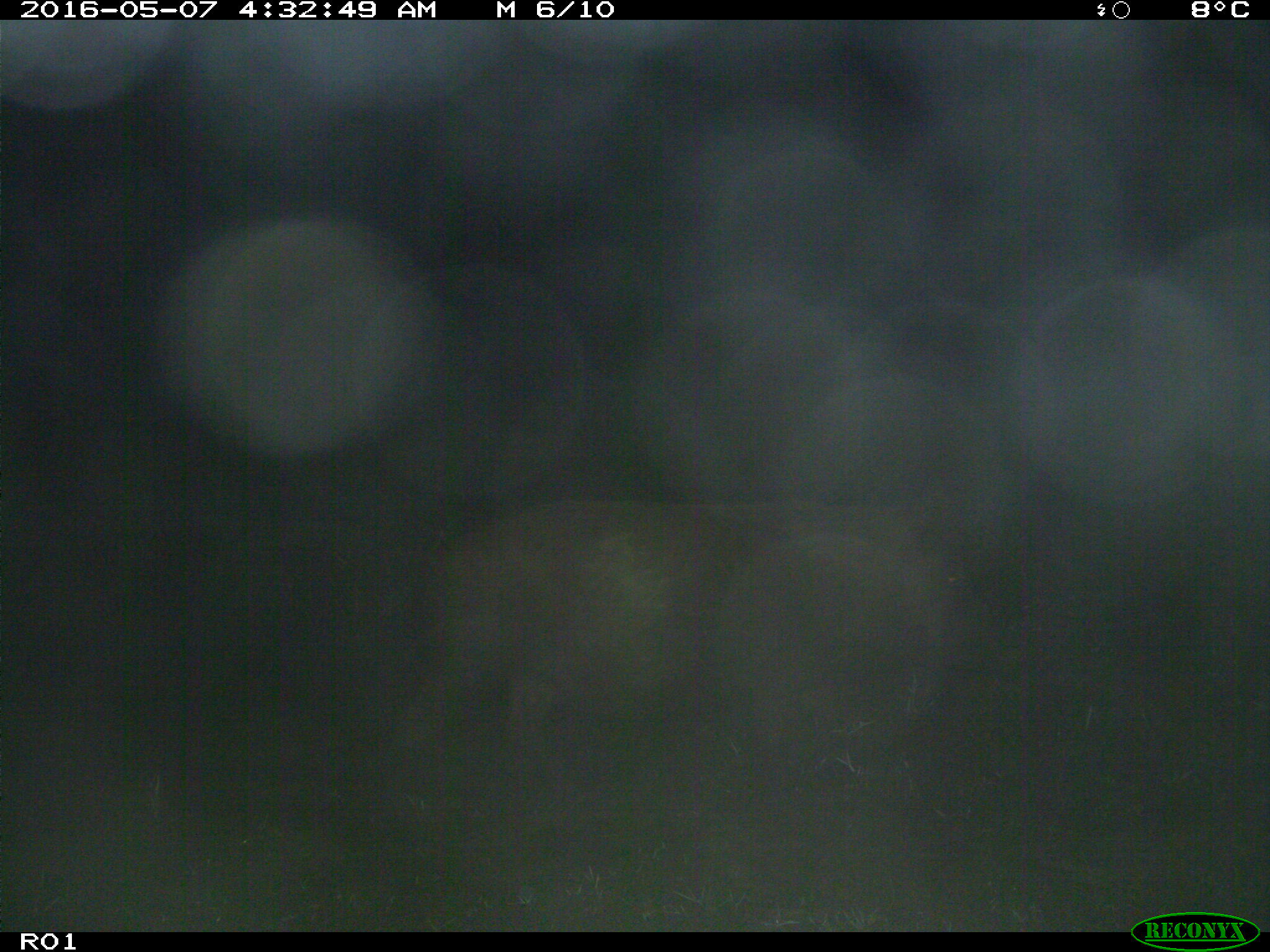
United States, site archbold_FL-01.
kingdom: Animalia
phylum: Chordata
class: Mammalia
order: Artiodactyla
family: Suidae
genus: Sus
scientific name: Sus scrofa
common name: wild boar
Sus scrofa (wild boar).